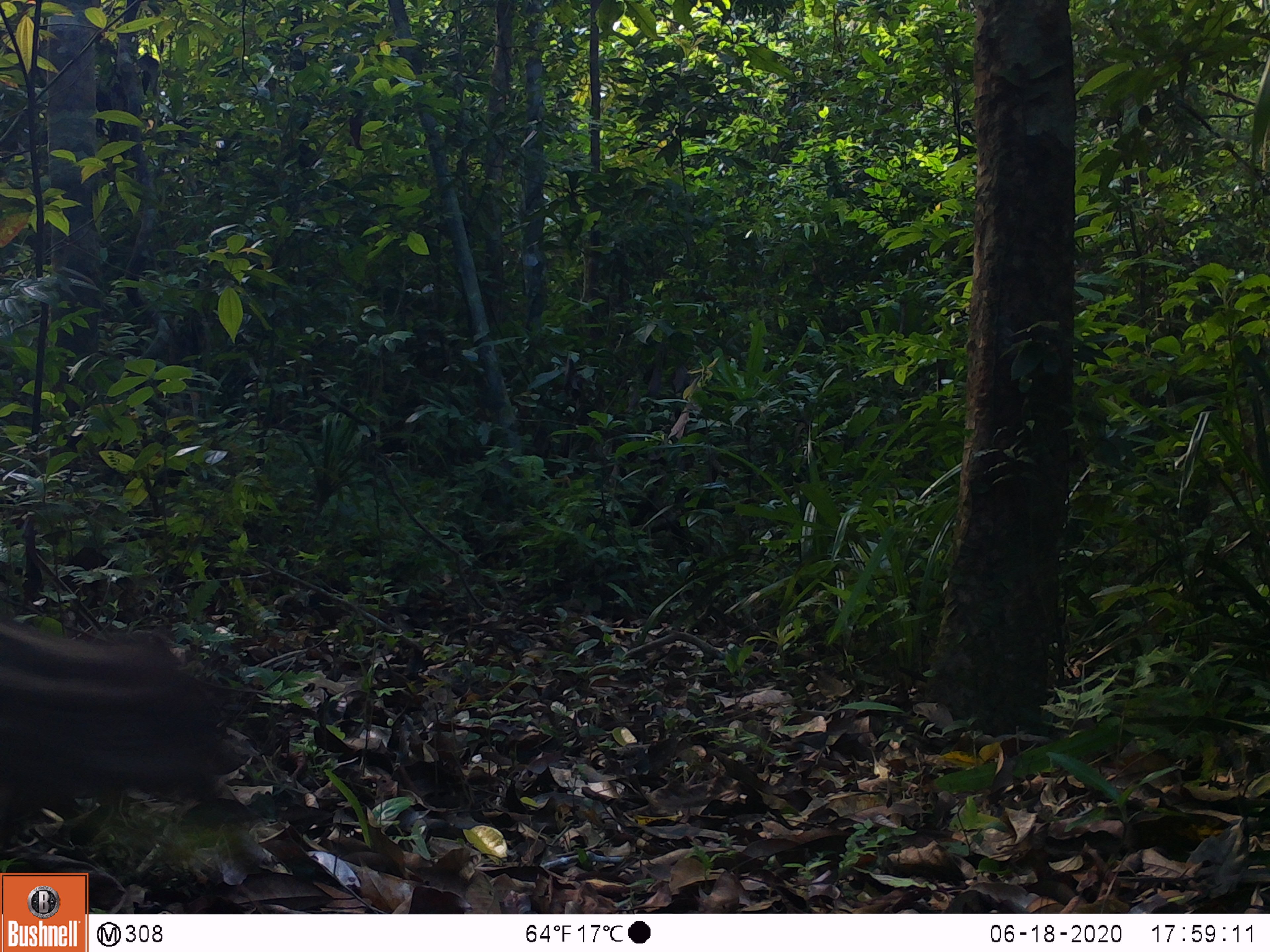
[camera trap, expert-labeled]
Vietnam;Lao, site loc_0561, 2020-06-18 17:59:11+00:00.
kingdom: Animalia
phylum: Chordata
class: Mammalia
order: Artiodactyla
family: Suidae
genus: Sus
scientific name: Sus scrofa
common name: eurasian wild pig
Eurasian wild pig (Sus scrofa). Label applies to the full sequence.